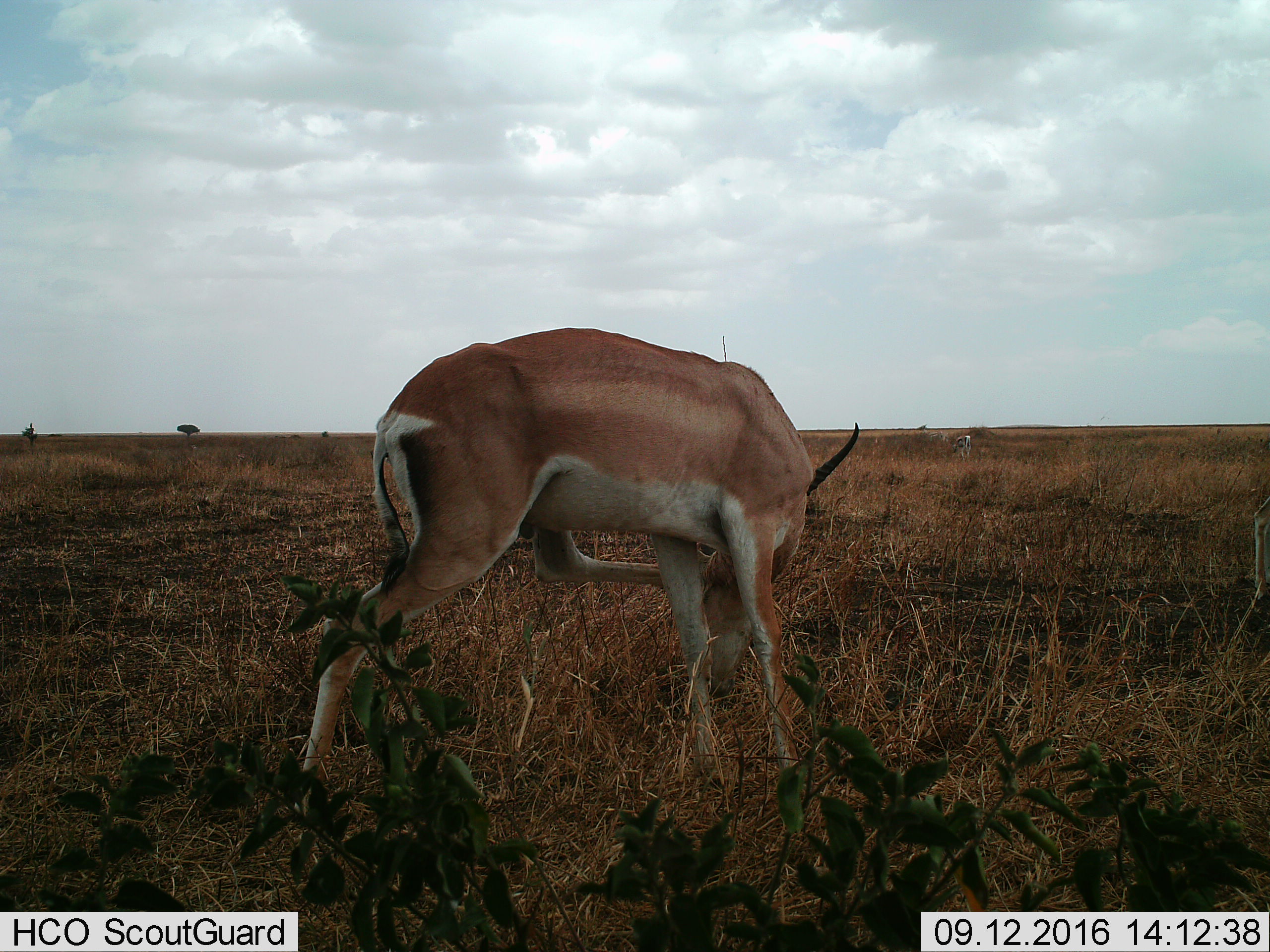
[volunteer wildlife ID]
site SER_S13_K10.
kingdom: Animalia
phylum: Chordata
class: Mammalia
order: Artiodactyla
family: Bovidae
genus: Nanger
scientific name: Nanger granti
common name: grant's gazelle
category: gazellegrants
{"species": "gazellegrants (grant's gazelle) (Nanger granti)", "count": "1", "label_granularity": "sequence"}